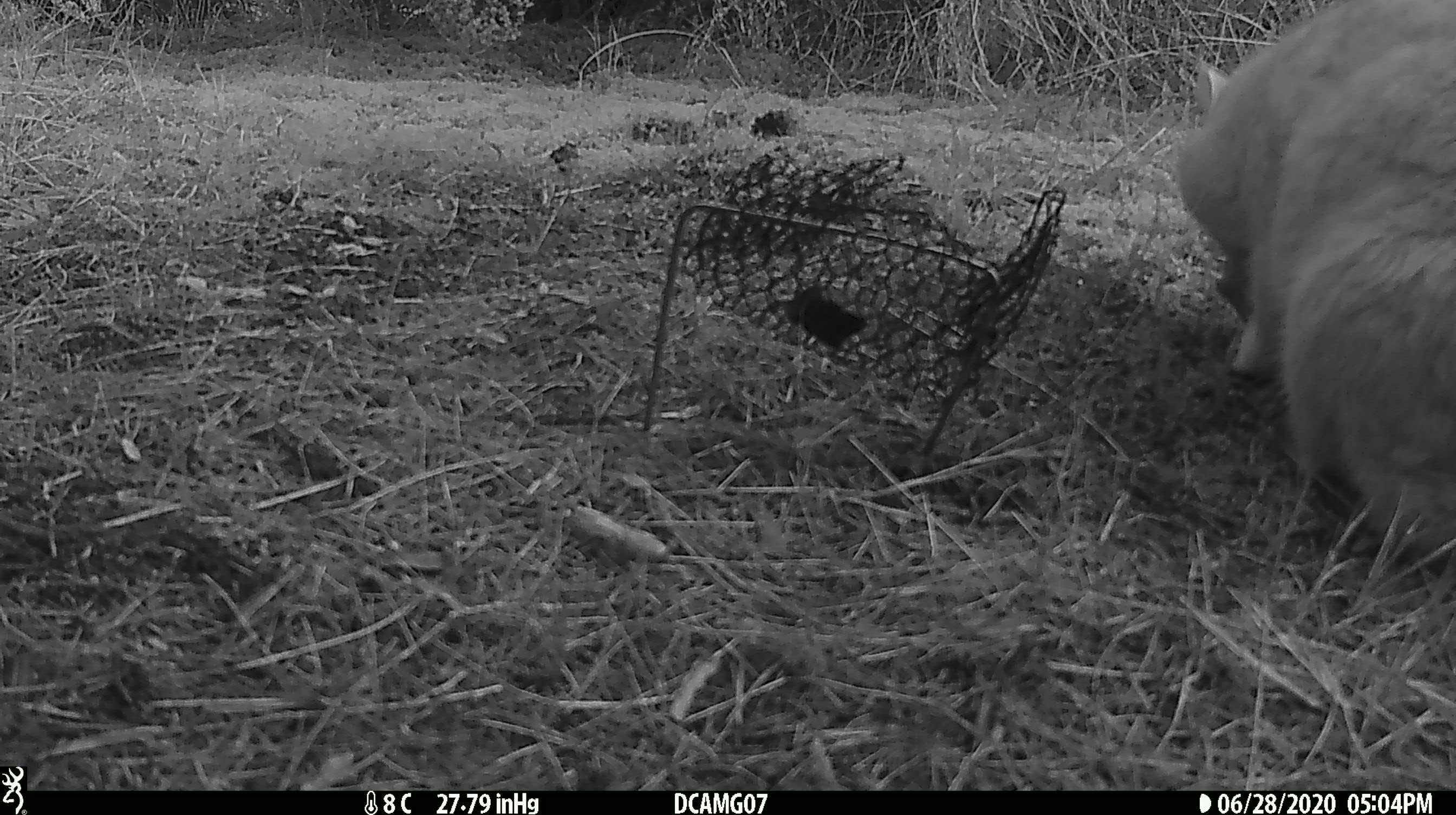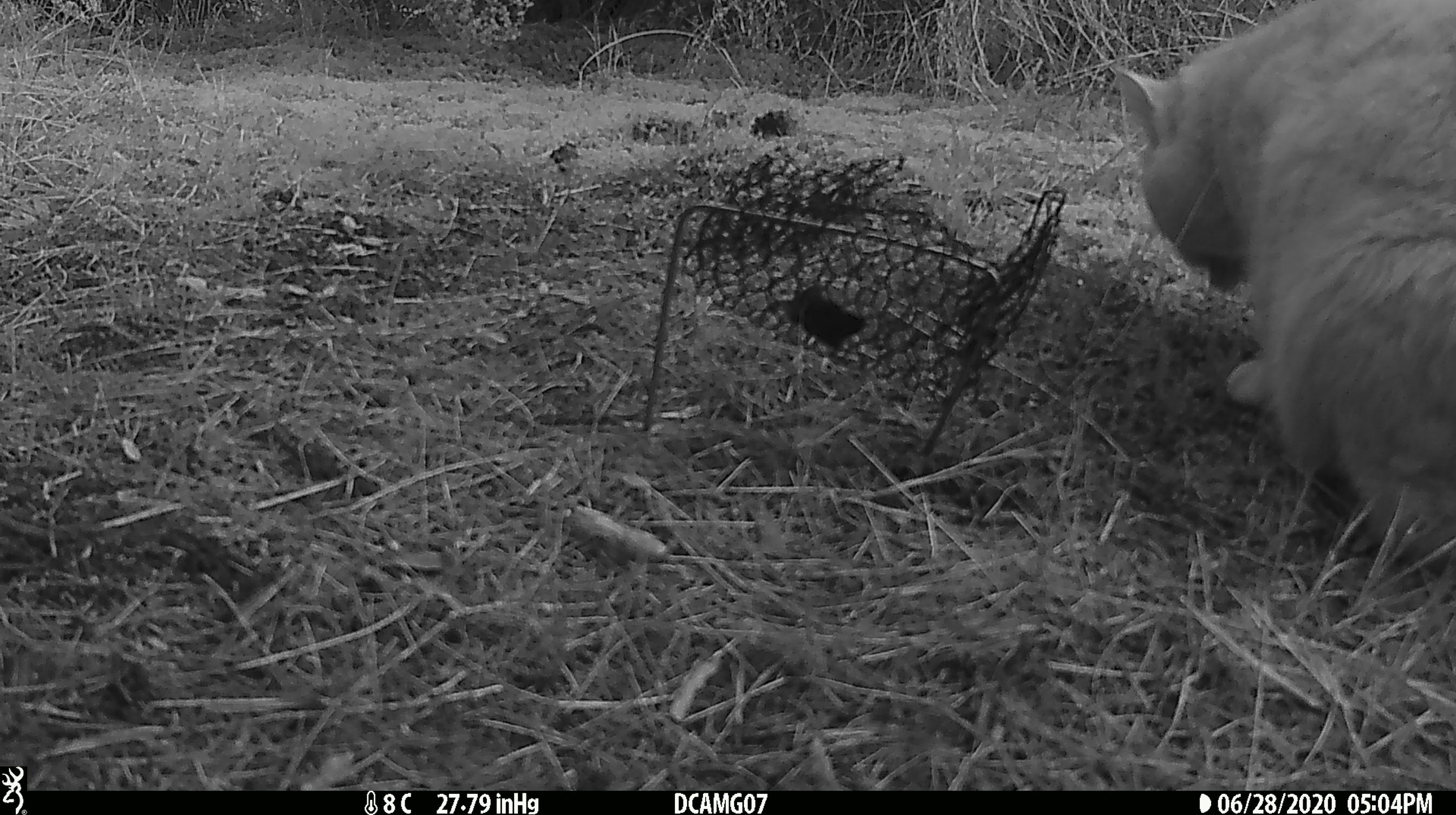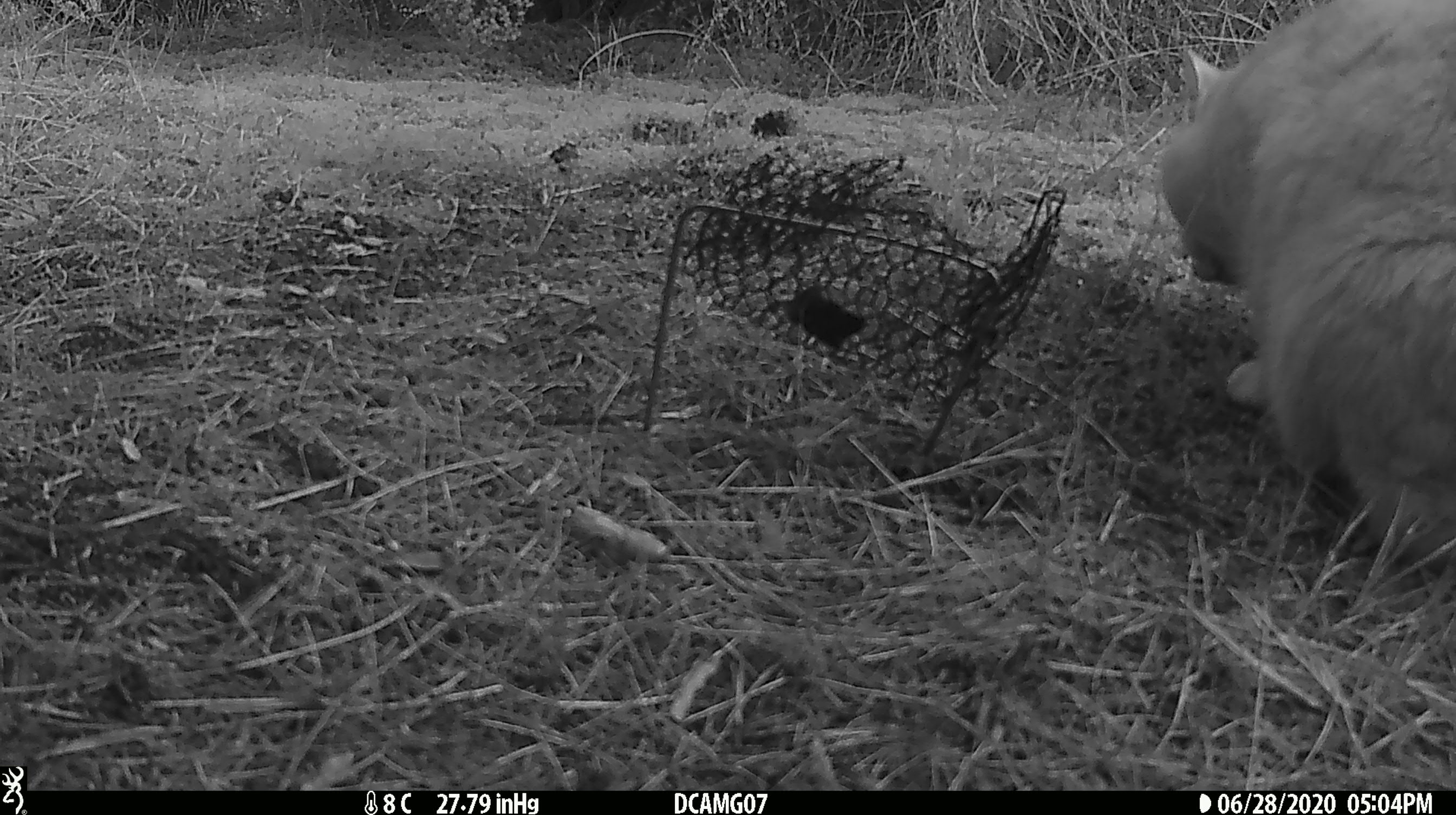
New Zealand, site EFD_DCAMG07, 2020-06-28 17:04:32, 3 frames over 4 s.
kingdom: Animalia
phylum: Chordata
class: Mammalia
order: Carnivora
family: Felidae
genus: Felis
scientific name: Felis catus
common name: domestic cat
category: cat